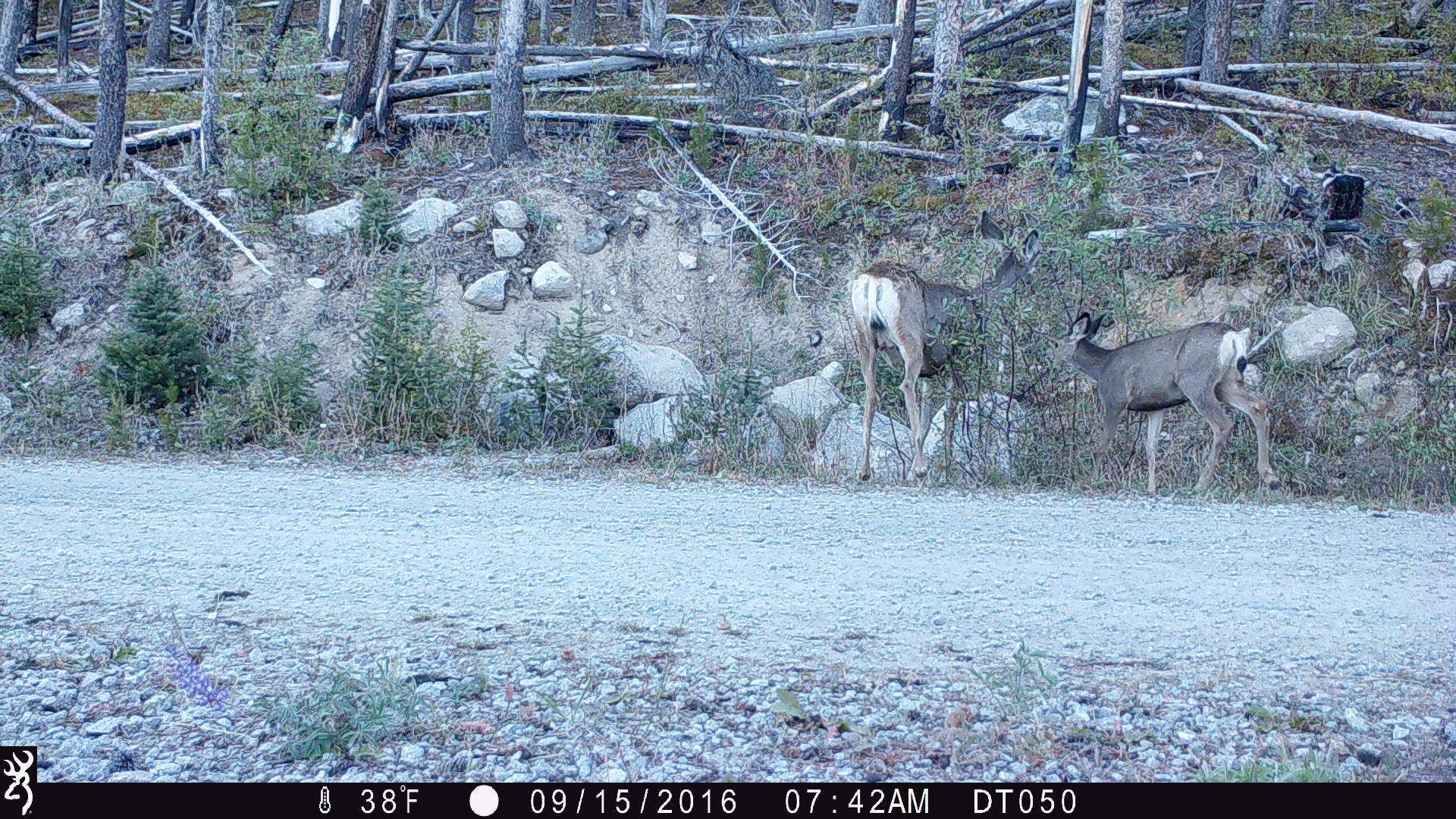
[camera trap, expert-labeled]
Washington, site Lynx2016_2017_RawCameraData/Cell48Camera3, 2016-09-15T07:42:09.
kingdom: Animalia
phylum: Chordata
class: Mammalia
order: Artiodactyla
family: Cervidae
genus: Odocoileus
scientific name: Odocoileus hemionus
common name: mule deer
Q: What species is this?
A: Odocoileus hemionus (mule deer).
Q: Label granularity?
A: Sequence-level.